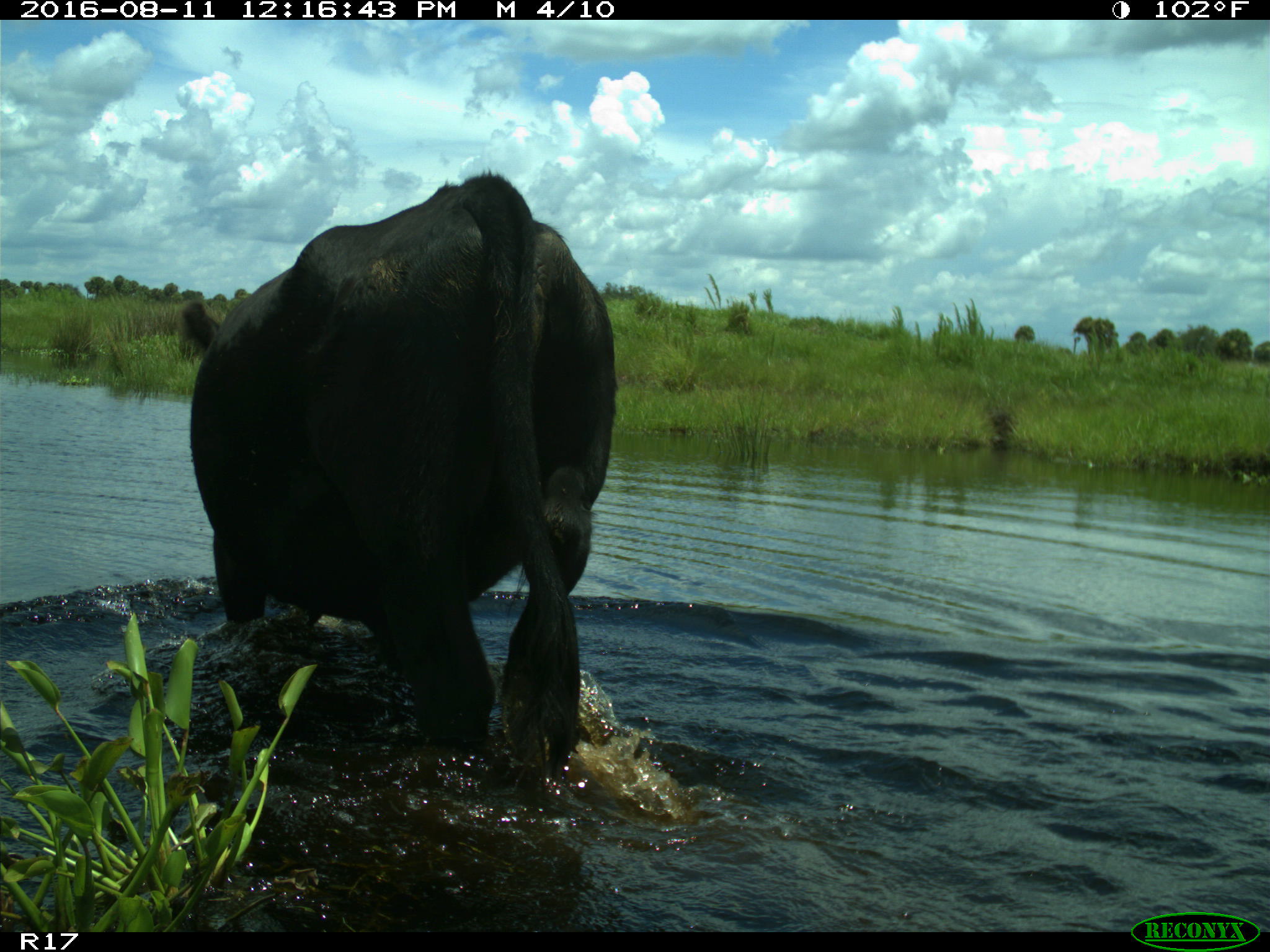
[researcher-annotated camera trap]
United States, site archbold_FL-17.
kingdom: Animalia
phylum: Chordata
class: Mammalia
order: Artiodactyla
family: Bovidae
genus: Bos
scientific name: Bos taurus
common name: domestic cow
Bos taurus (domestic cow).